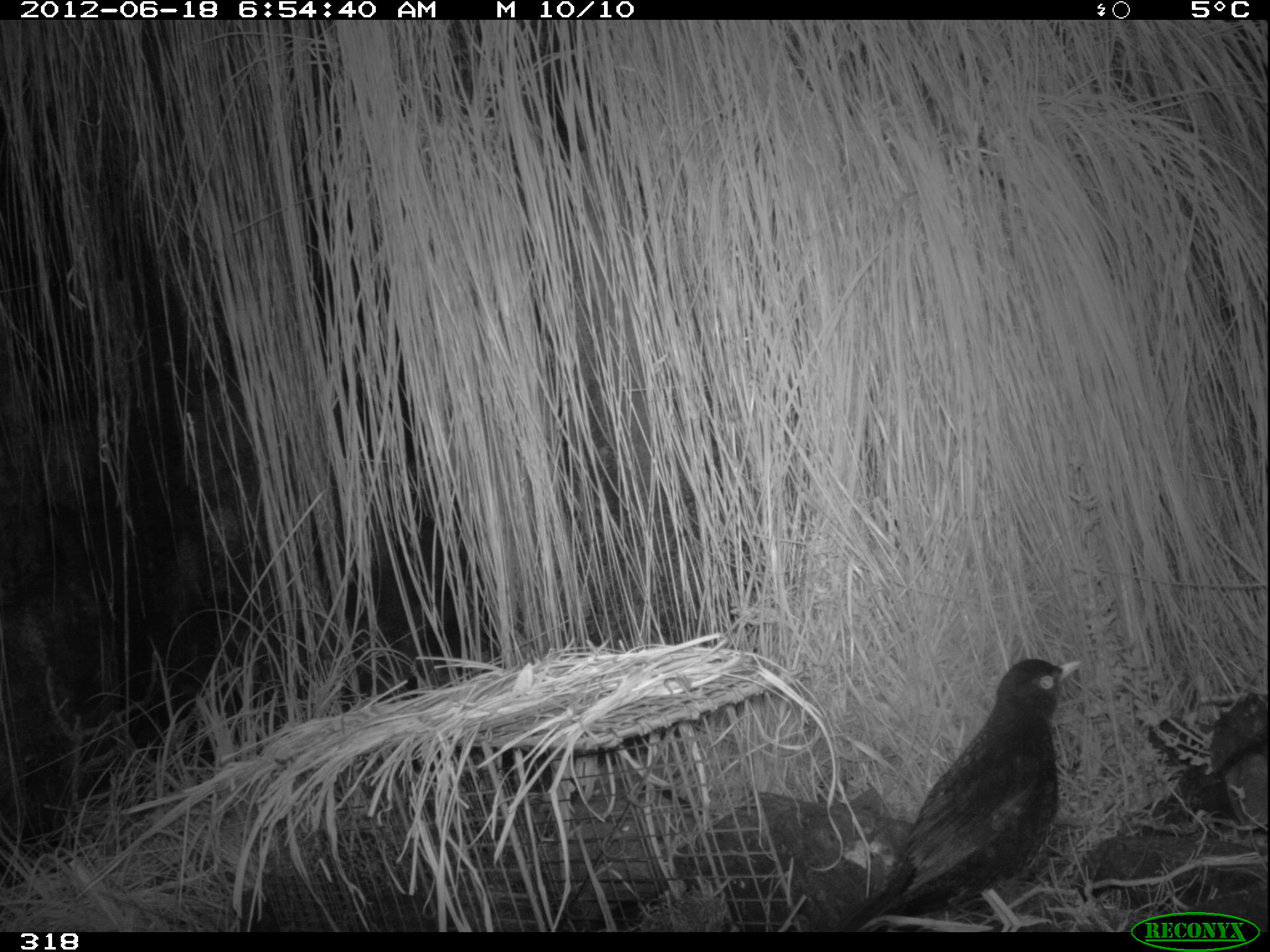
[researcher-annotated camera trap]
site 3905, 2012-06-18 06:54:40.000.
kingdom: Animalia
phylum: Chordata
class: Aves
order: Passeriformes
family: Turdidae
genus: Turdus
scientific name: Turdus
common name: true thrushes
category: turdus sp